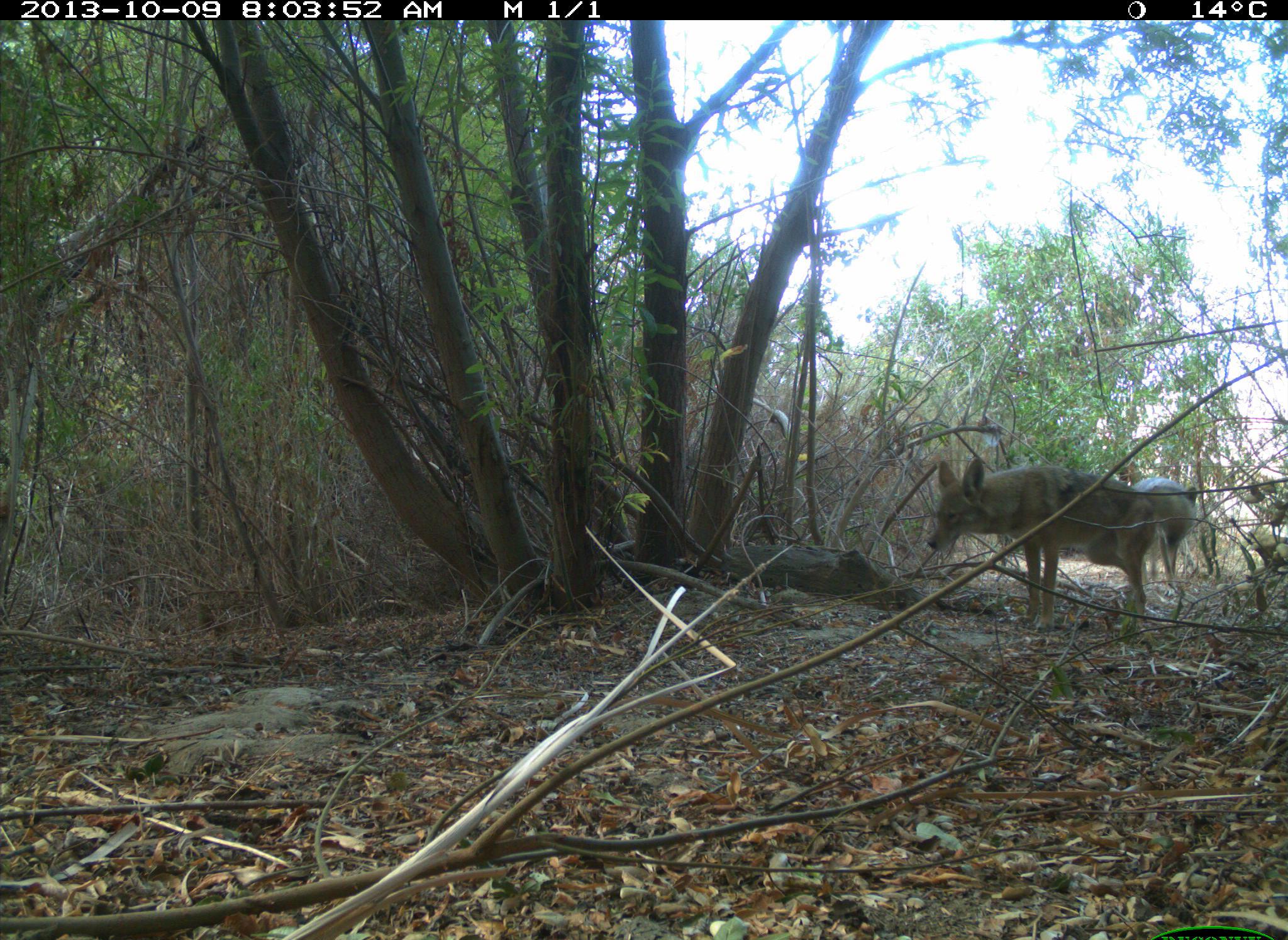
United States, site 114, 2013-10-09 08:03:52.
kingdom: Animalia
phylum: Chordata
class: Mammalia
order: Carnivora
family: Canidae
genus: Canis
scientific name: Canis latrans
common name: coyote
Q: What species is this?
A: Coyote (Canis latrans).